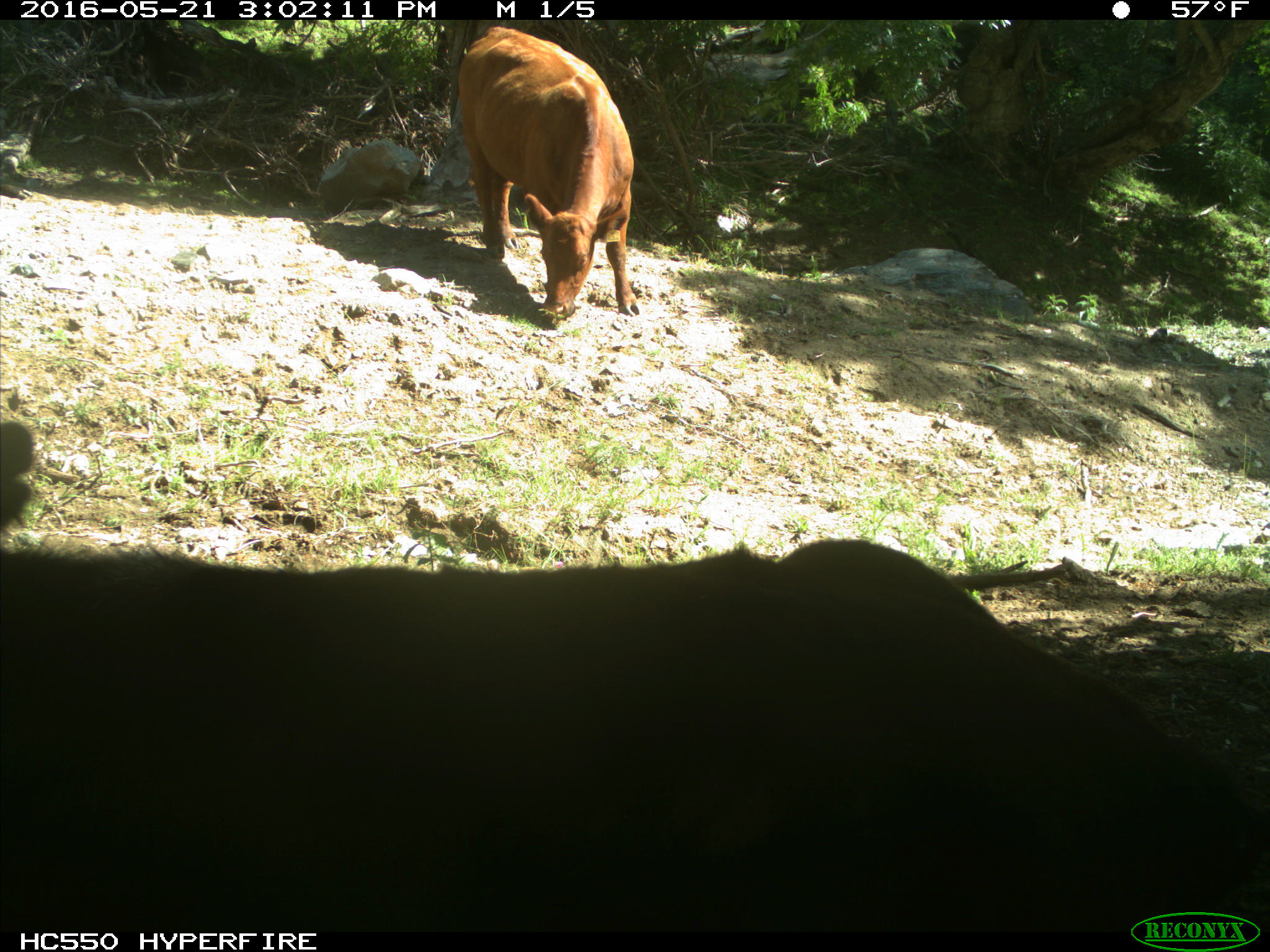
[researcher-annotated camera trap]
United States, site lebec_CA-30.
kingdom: Animalia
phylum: Chordata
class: Mammalia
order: Artiodactyla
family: Bovidae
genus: Bos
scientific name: Bos taurus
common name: domestic cow